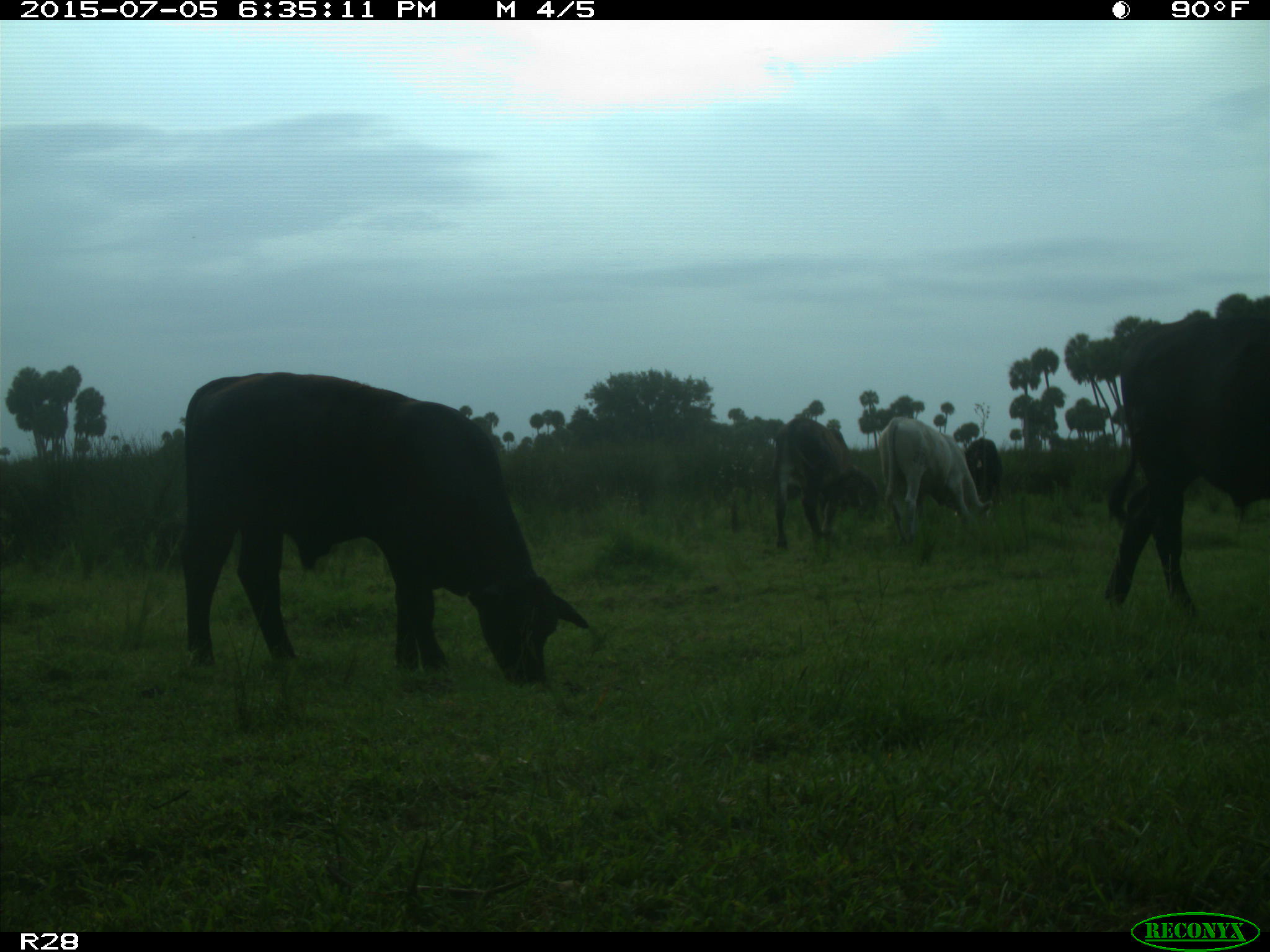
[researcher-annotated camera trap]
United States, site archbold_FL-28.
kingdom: Animalia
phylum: Chordata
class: Mammalia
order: Artiodactyla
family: Bovidae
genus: Bos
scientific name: Bos taurus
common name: domestic cow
Bos taurus (domestic cow).